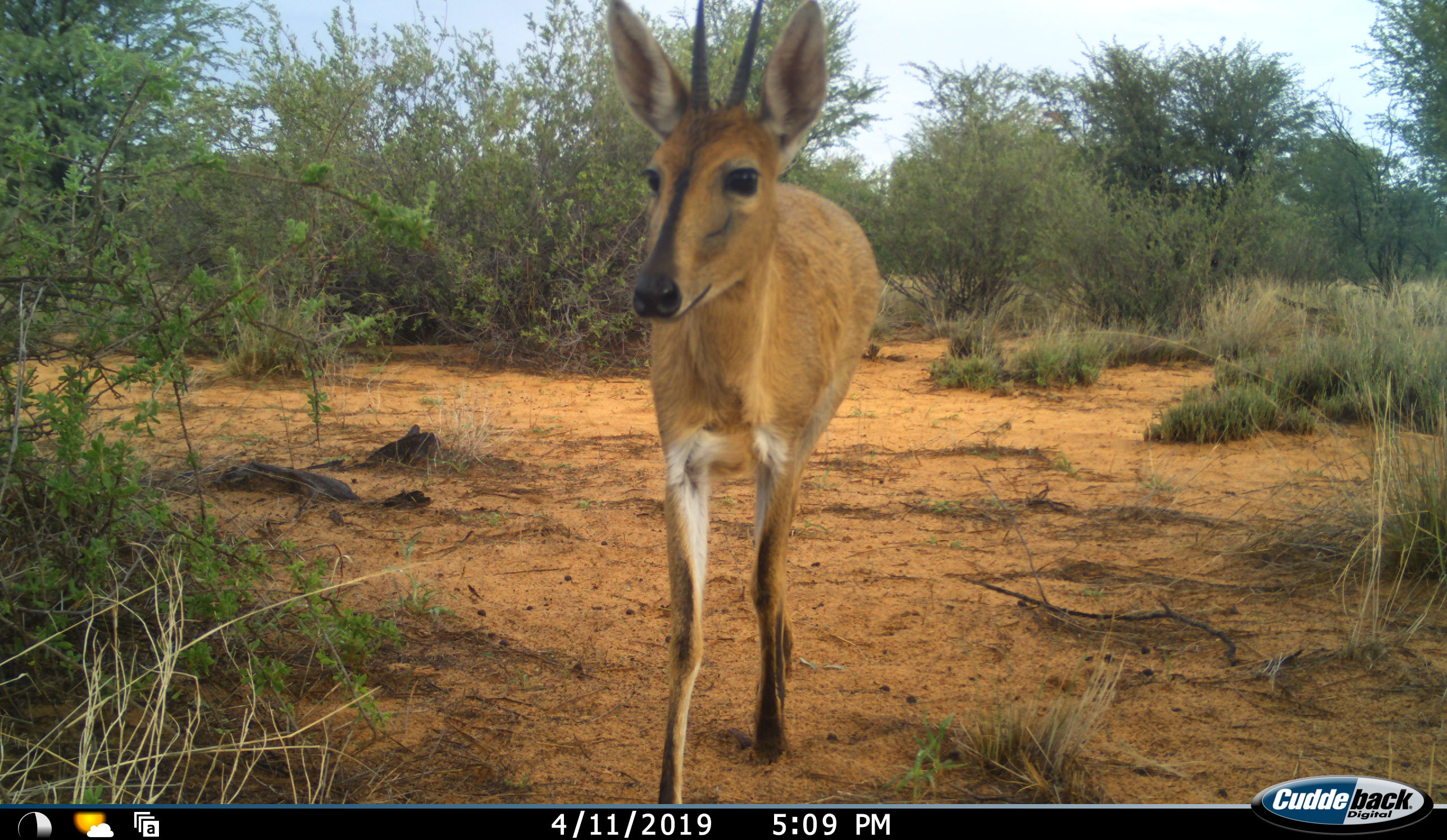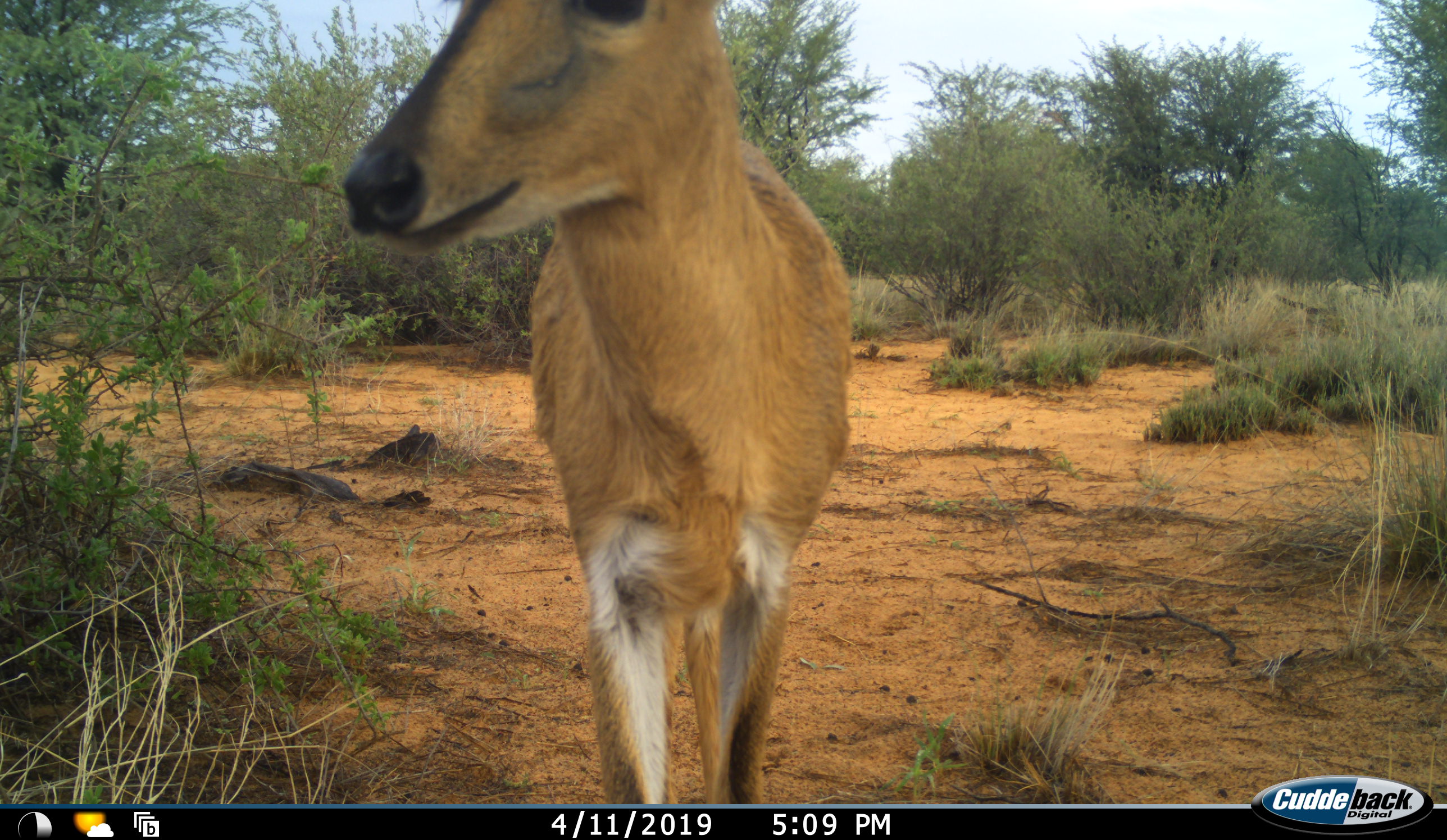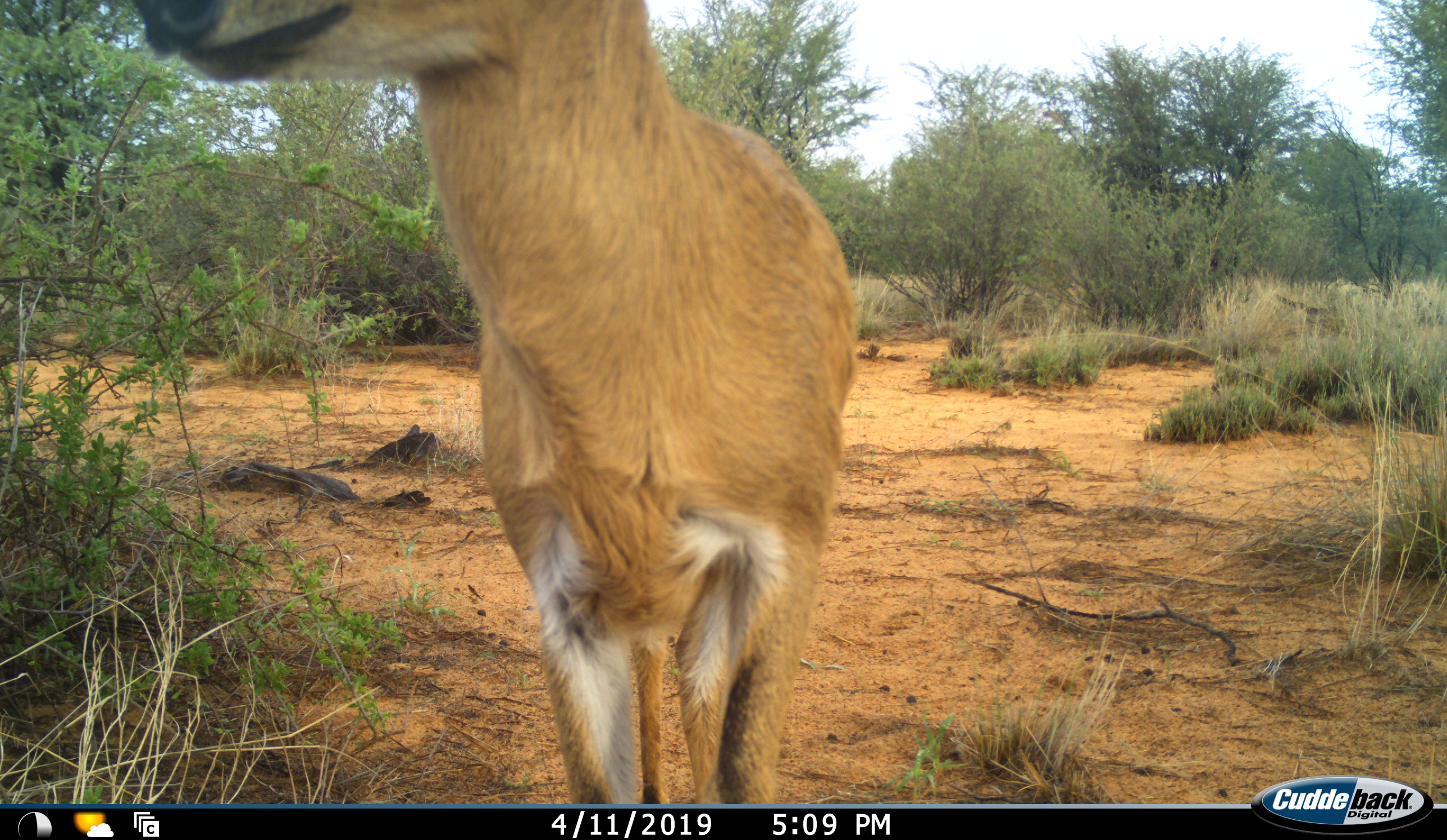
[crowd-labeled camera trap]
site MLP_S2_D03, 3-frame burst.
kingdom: Animalia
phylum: Chordata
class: Mammalia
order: Artiodactyla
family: Bovidae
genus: Sylvicapra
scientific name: Sylvicapra grimmia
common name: common duiker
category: duikercommongrey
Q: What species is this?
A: Duikercommongrey (common duiker) (Sylvicapra grimmia).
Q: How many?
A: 1.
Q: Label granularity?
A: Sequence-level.